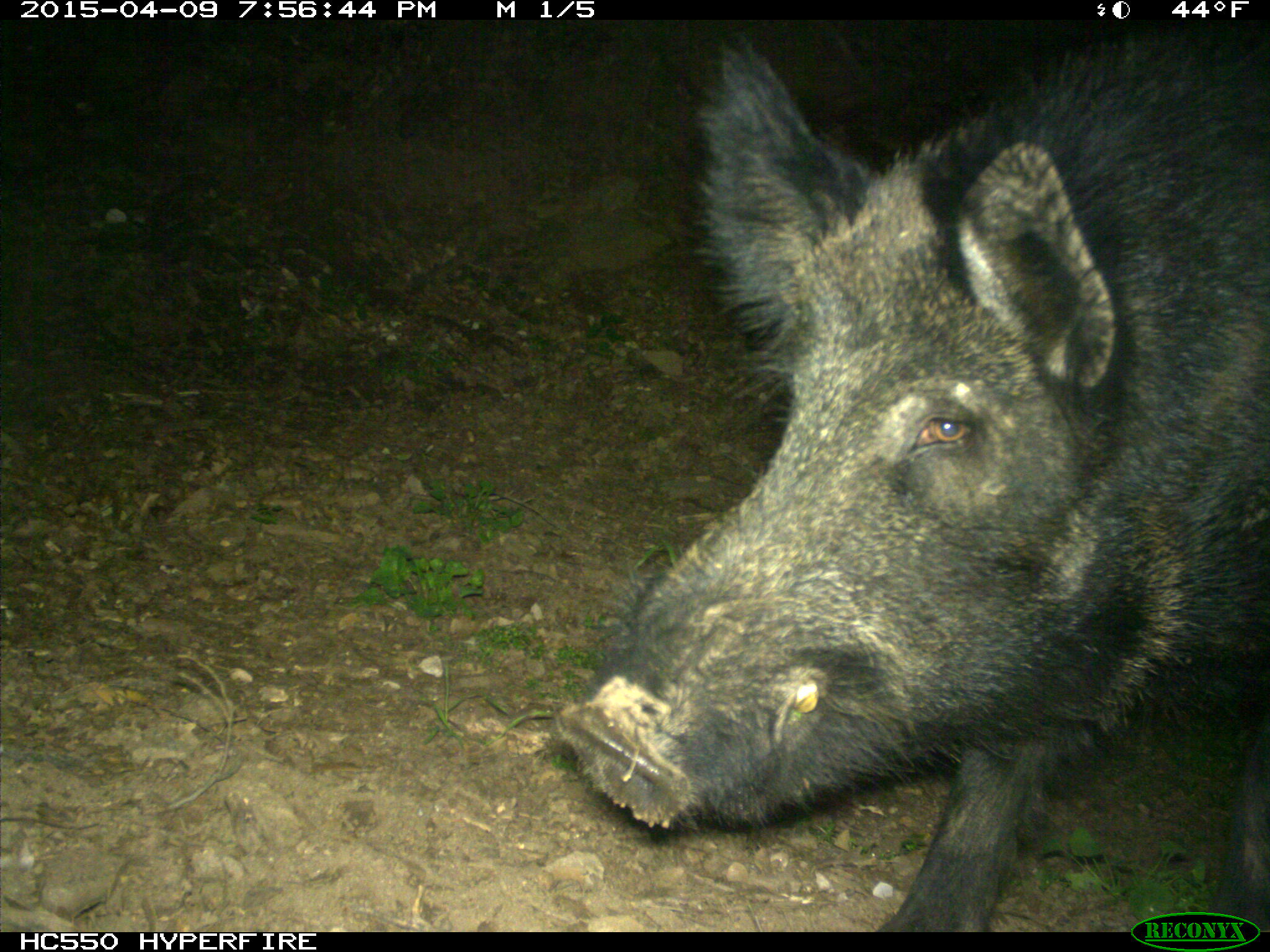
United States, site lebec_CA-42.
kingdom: Animalia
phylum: Chordata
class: Mammalia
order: Artiodactyla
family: Suidae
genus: Sus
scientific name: Sus scrofa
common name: wild boar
Sus scrofa (wild boar).